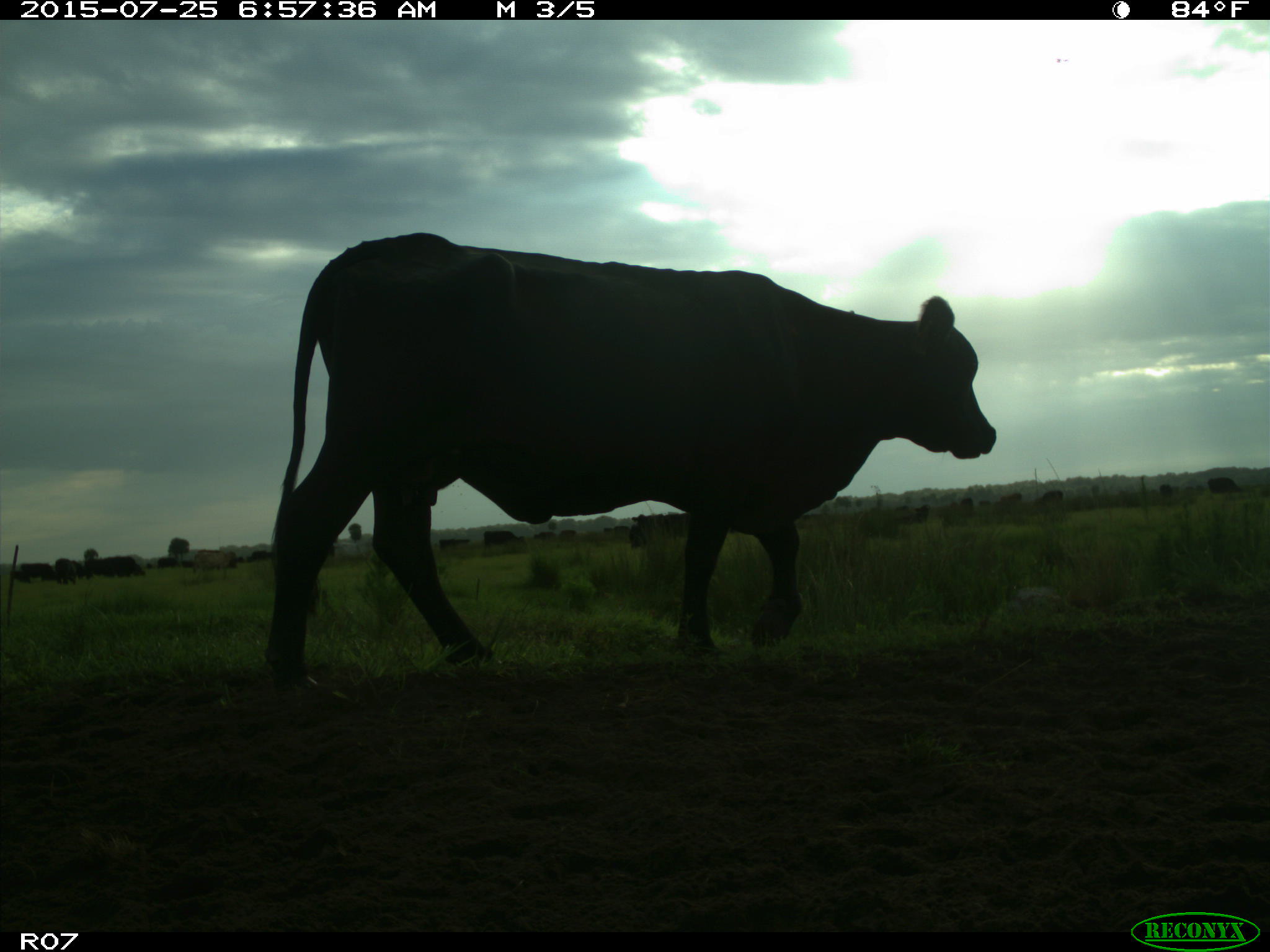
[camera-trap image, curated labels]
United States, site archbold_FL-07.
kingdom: Animalia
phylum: Chordata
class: Mammalia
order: Artiodactyla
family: Bovidae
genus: Bos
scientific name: Bos taurus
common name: domestic cow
Bos taurus (domestic cow).